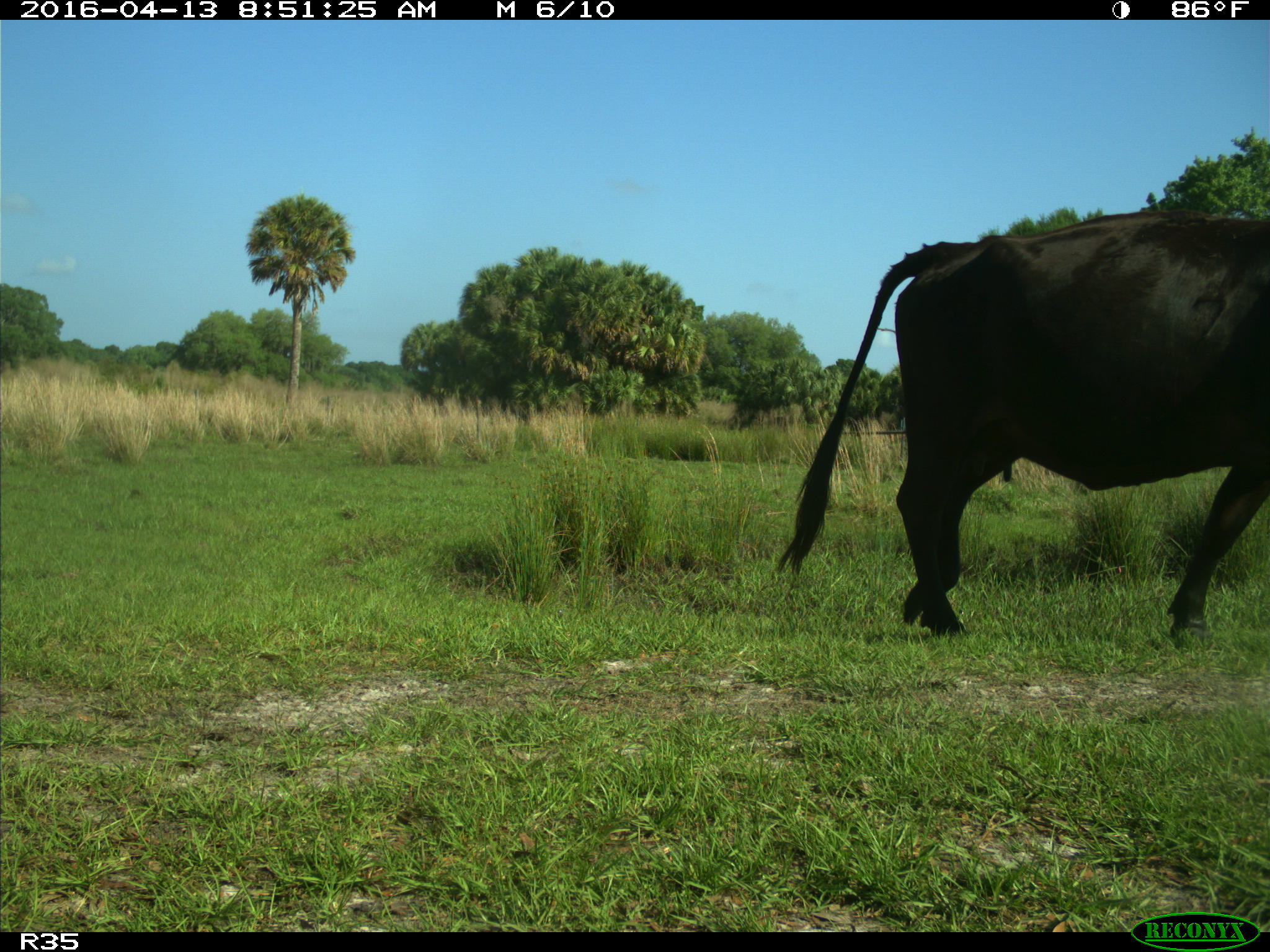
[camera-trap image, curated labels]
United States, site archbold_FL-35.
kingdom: Animalia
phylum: Chordata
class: Mammalia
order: Artiodactyla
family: Bovidae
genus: Bos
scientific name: Bos taurus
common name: domestic cow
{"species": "Bos taurus (domestic cow)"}